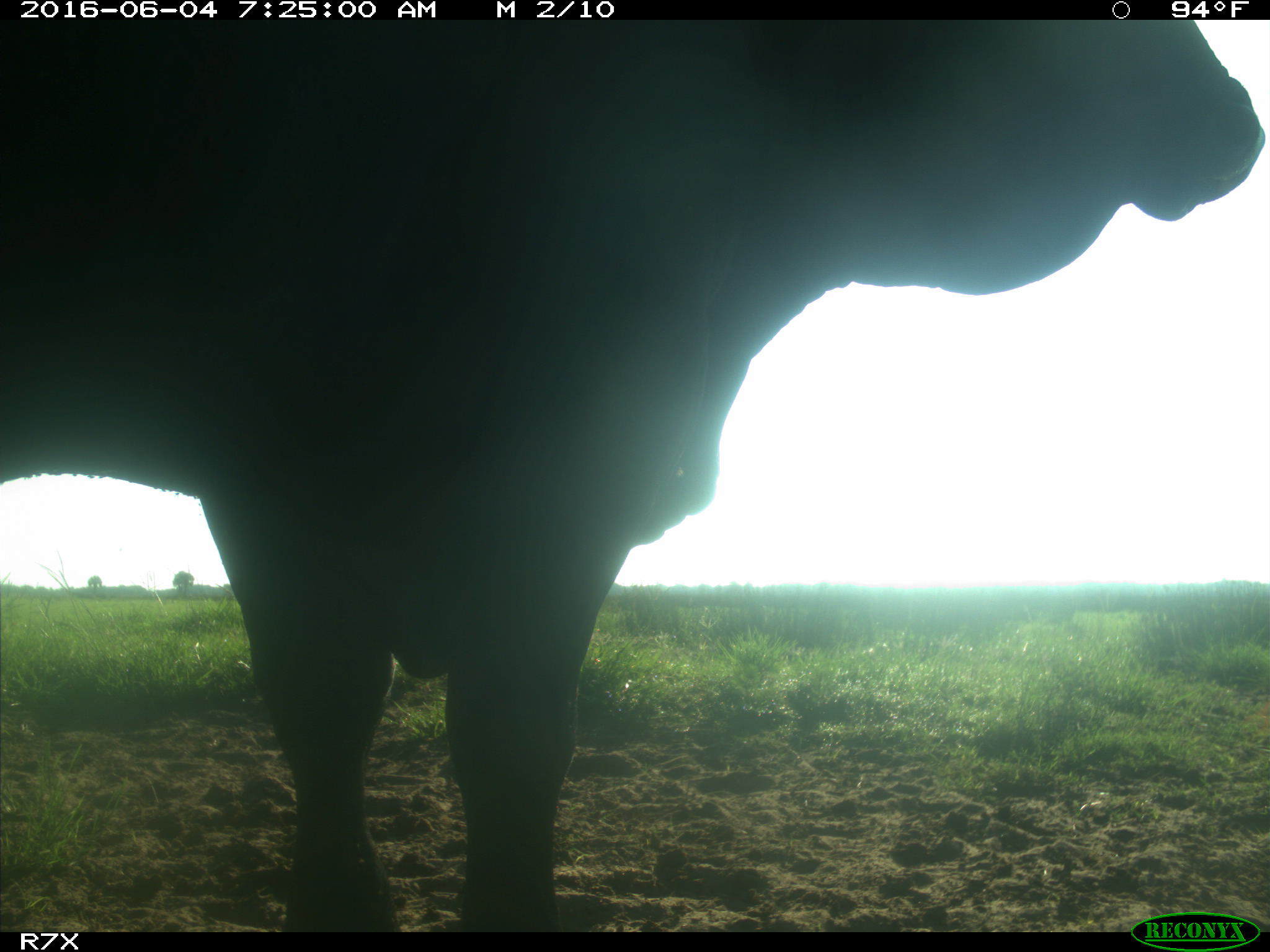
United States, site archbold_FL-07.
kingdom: Animalia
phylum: Chordata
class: Mammalia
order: Artiodactyla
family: Bovidae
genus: Bos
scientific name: Bos taurus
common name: domestic cow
Bos taurus (domestic cow).